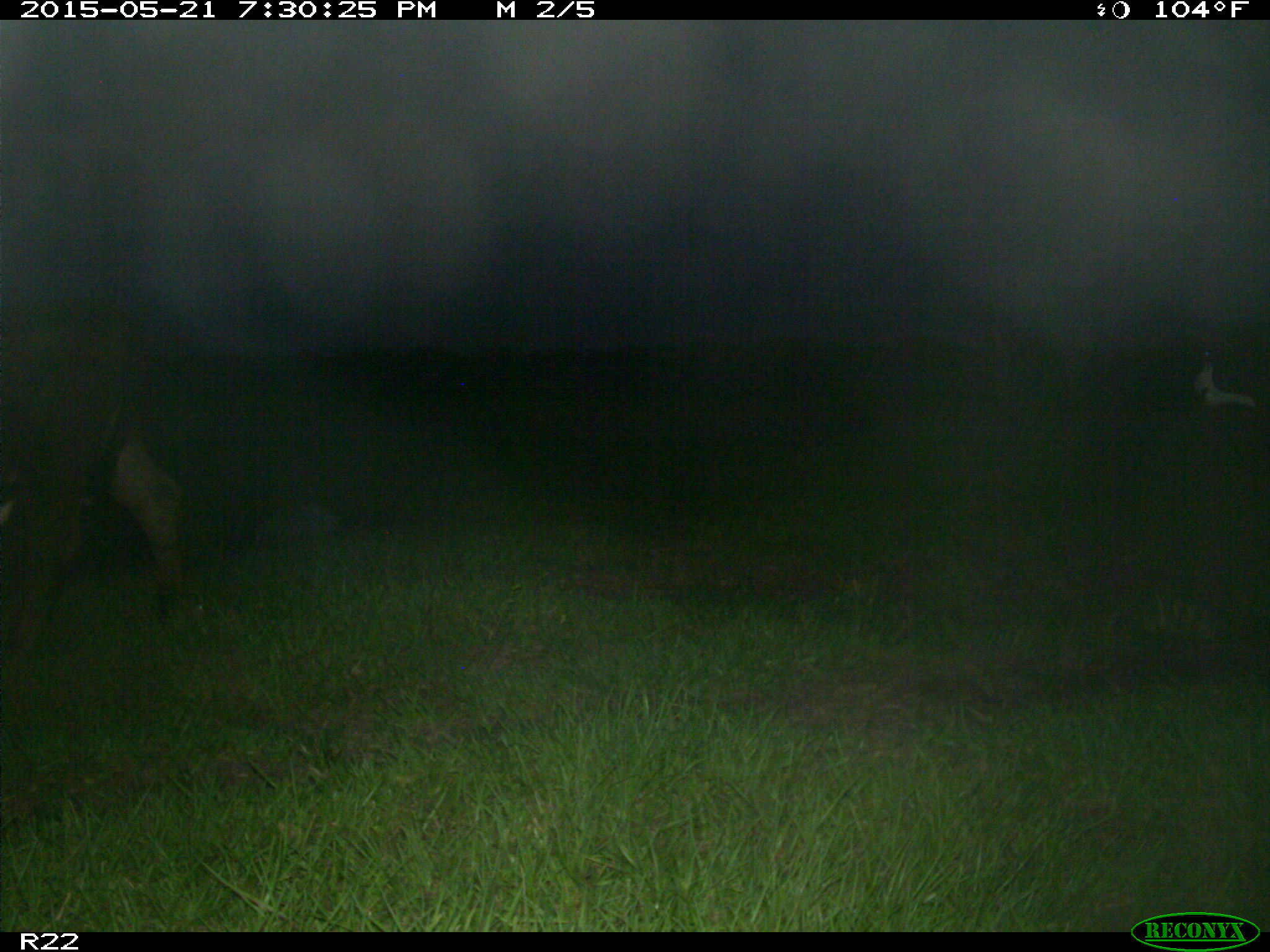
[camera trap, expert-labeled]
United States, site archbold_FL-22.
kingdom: Animalia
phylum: Chordata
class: Mammalia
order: Artiodactyla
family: Bovidae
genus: Bos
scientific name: Bos taurus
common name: domestic cow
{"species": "Bos taurus (domestic cow)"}